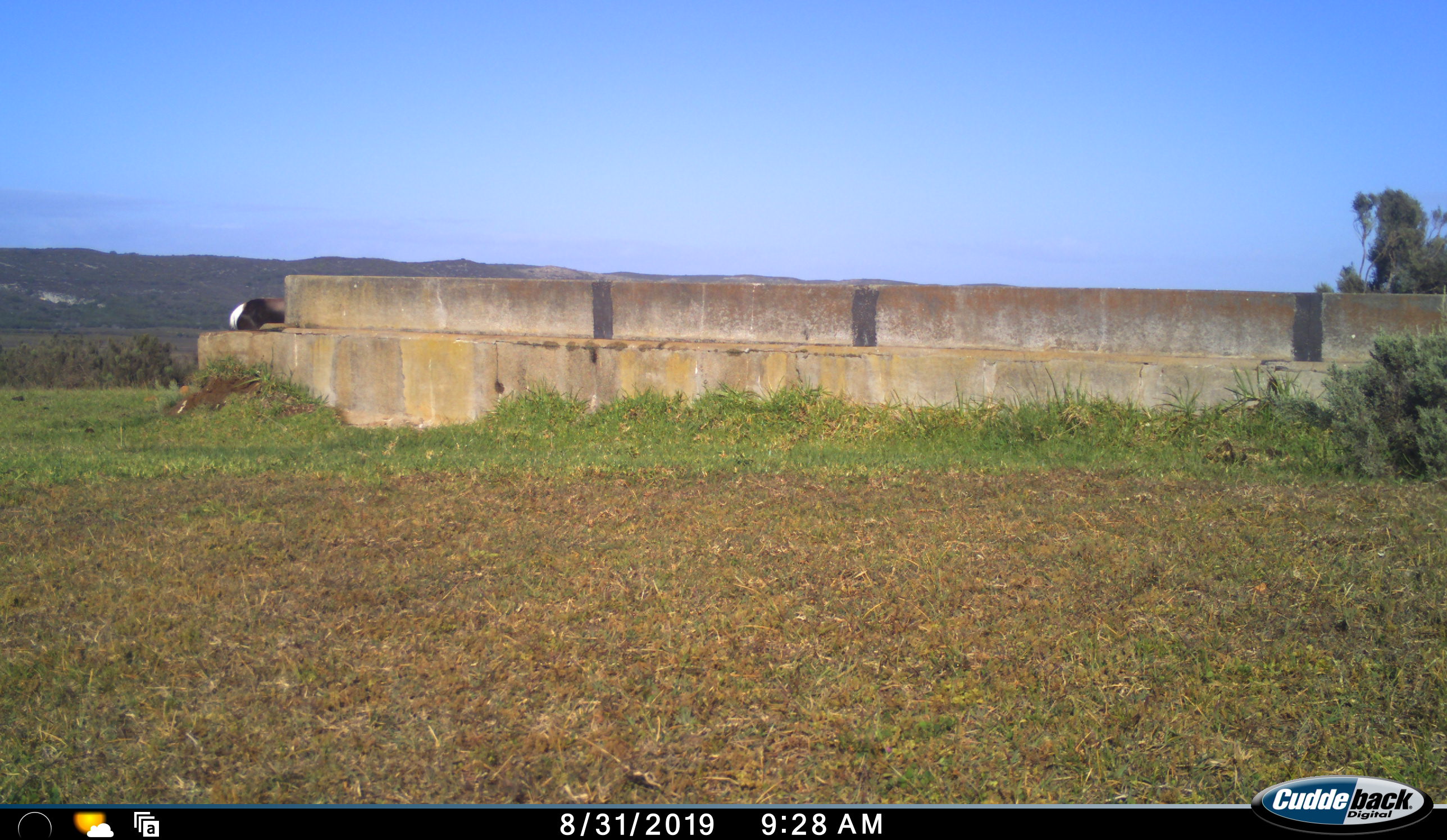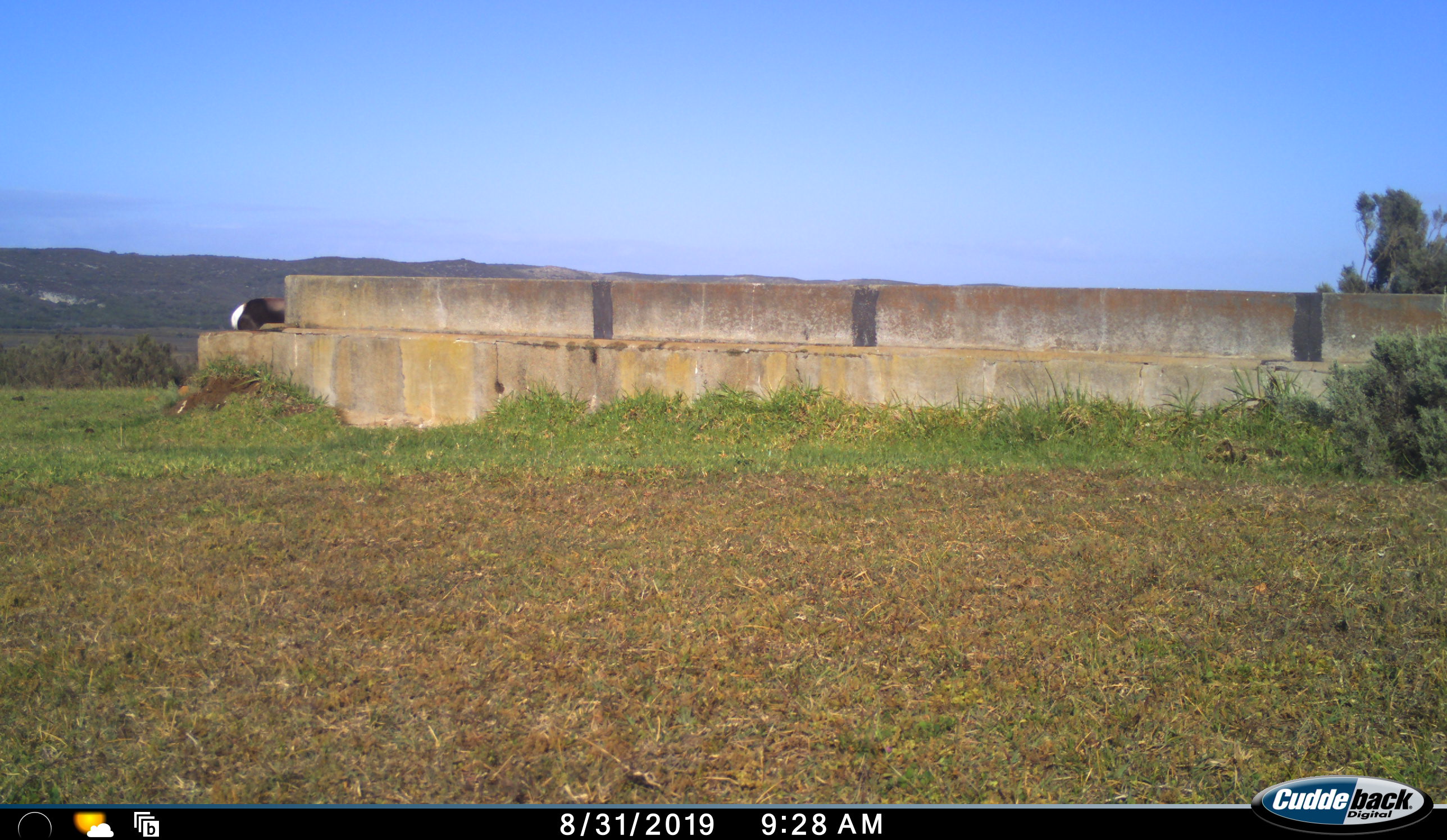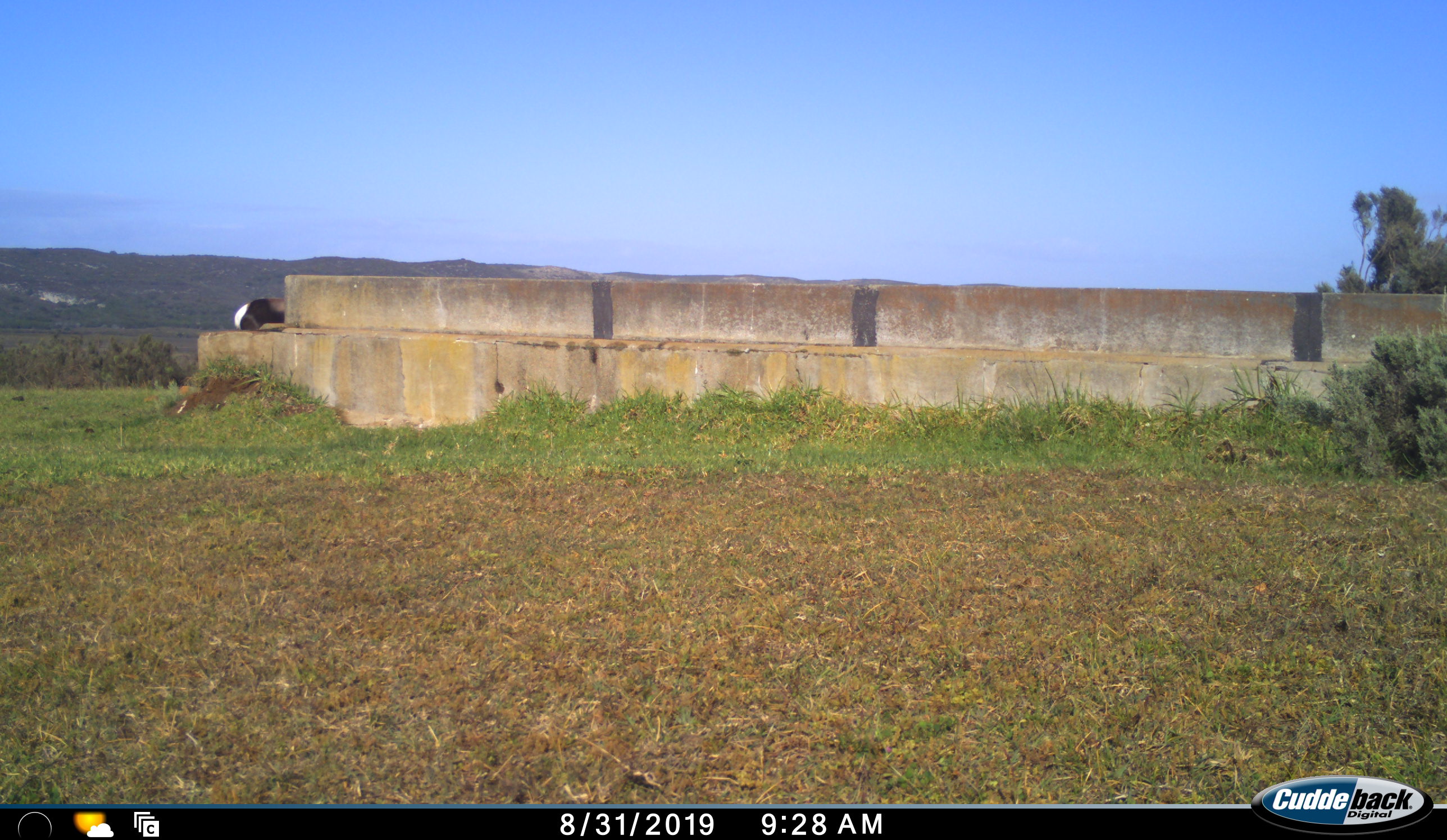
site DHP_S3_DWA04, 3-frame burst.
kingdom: Animalia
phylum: Chordata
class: Mammalia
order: Artiodactyla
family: Bovidae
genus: Damaliscus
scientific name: Damaliscus pygargus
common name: bontebok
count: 1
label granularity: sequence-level